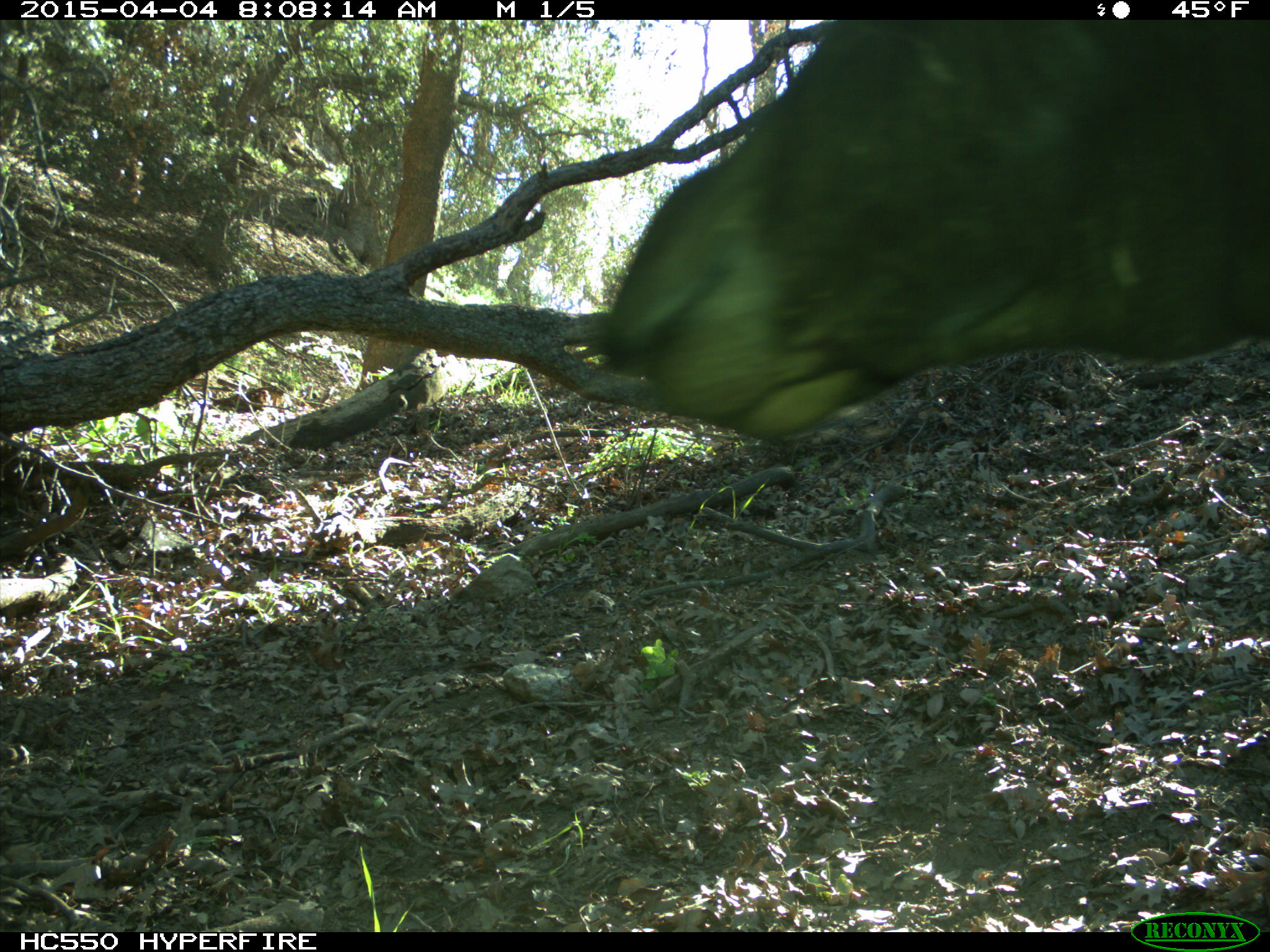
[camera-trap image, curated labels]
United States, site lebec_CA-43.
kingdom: Animalia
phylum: Chordata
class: Mammalia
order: Artiodactyla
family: Bovidae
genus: Bos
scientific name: Bos taurus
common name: domestic cow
Bos taurus (domestic cow).